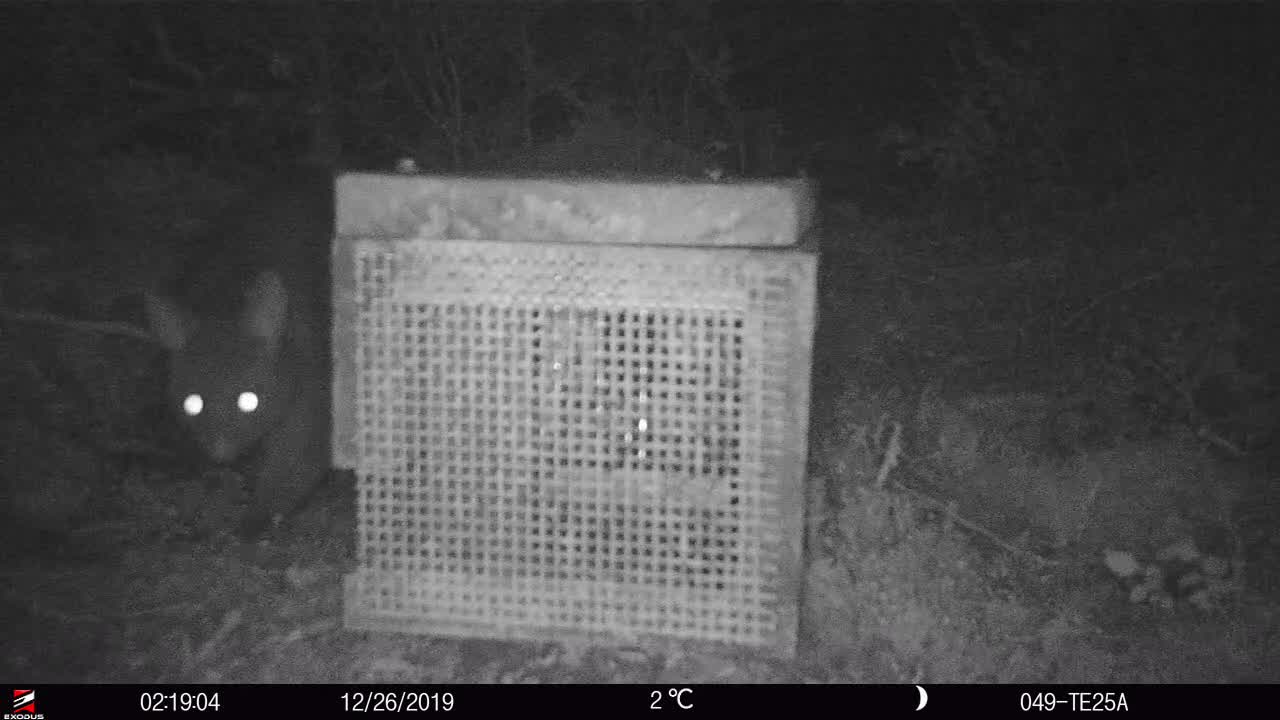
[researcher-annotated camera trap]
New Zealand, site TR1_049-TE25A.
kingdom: Animalia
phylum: Chordata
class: Mammalia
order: Diprotodontia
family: Phalangeridae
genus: Trichosurus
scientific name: Trichosurus vulpecula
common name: common brushtail possum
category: possum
Possum (common brushtail possum) (Trichosurus vulpecula).